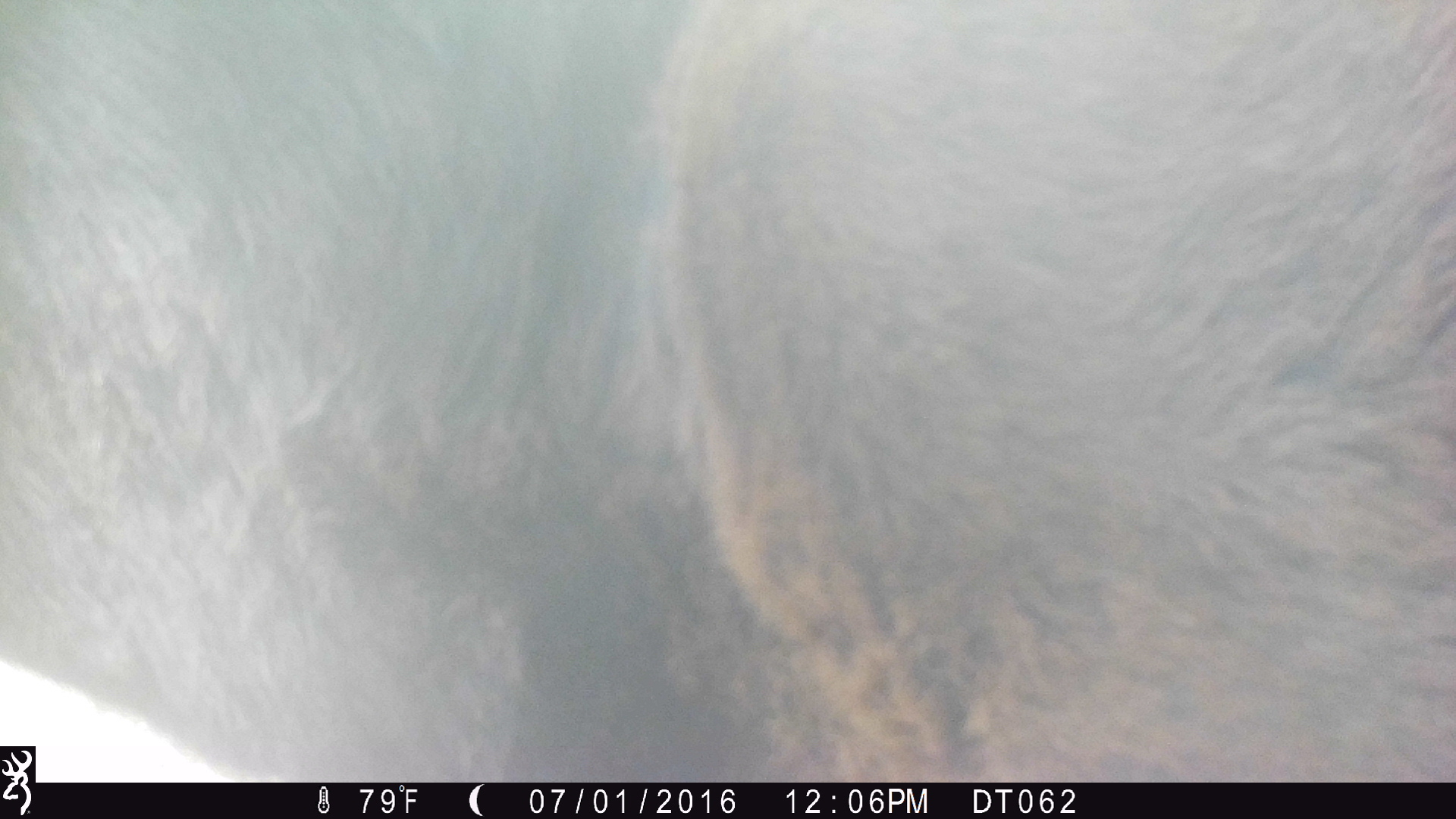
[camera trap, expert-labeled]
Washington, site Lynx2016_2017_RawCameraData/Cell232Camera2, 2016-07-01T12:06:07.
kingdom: Animalia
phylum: Chordata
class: Mammalia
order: Artiodactyla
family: Bovidae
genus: Bos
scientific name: Bos taurus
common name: domestic cattle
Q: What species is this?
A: Domestic cattle (Bos taurus).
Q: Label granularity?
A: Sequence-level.